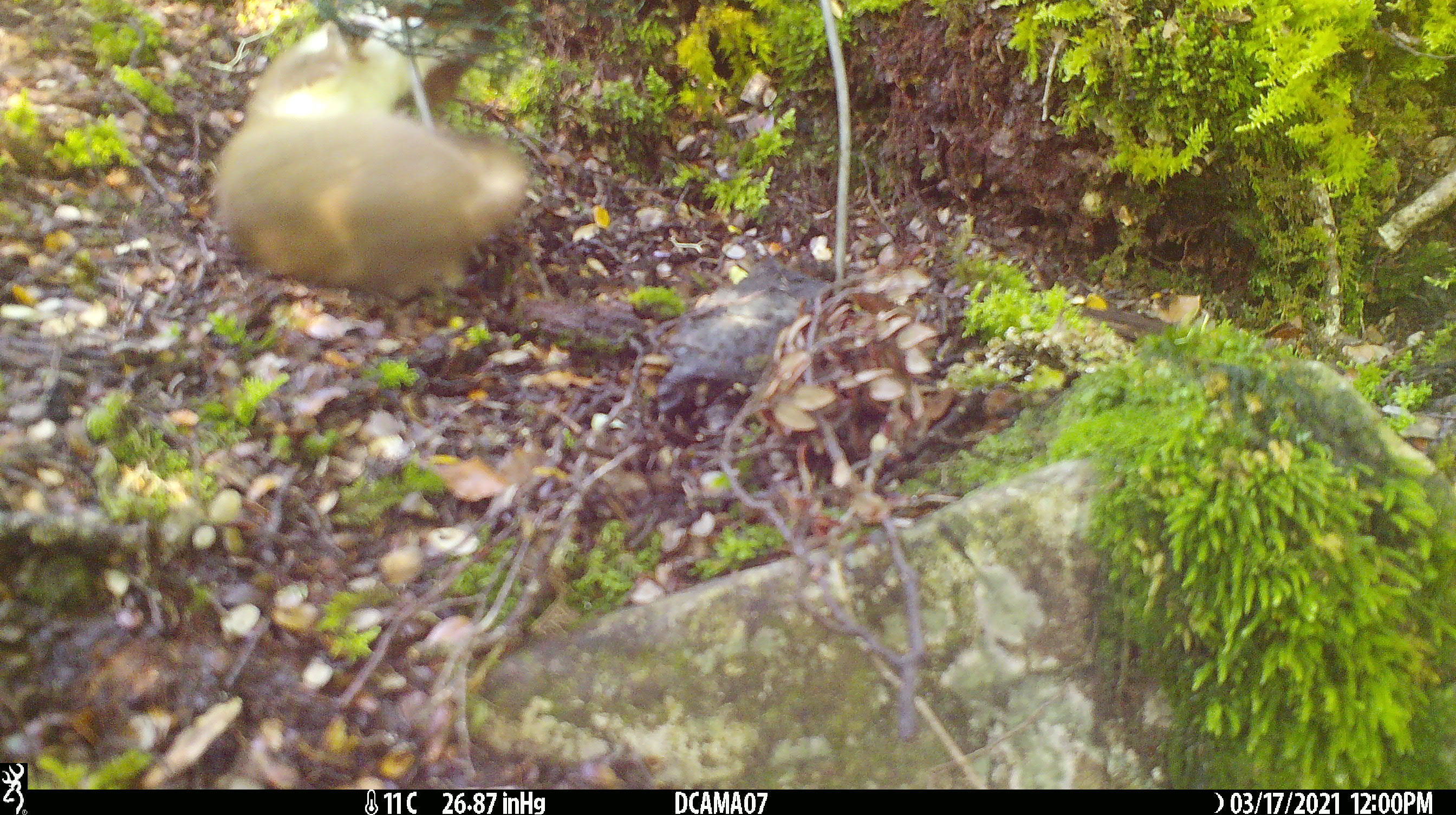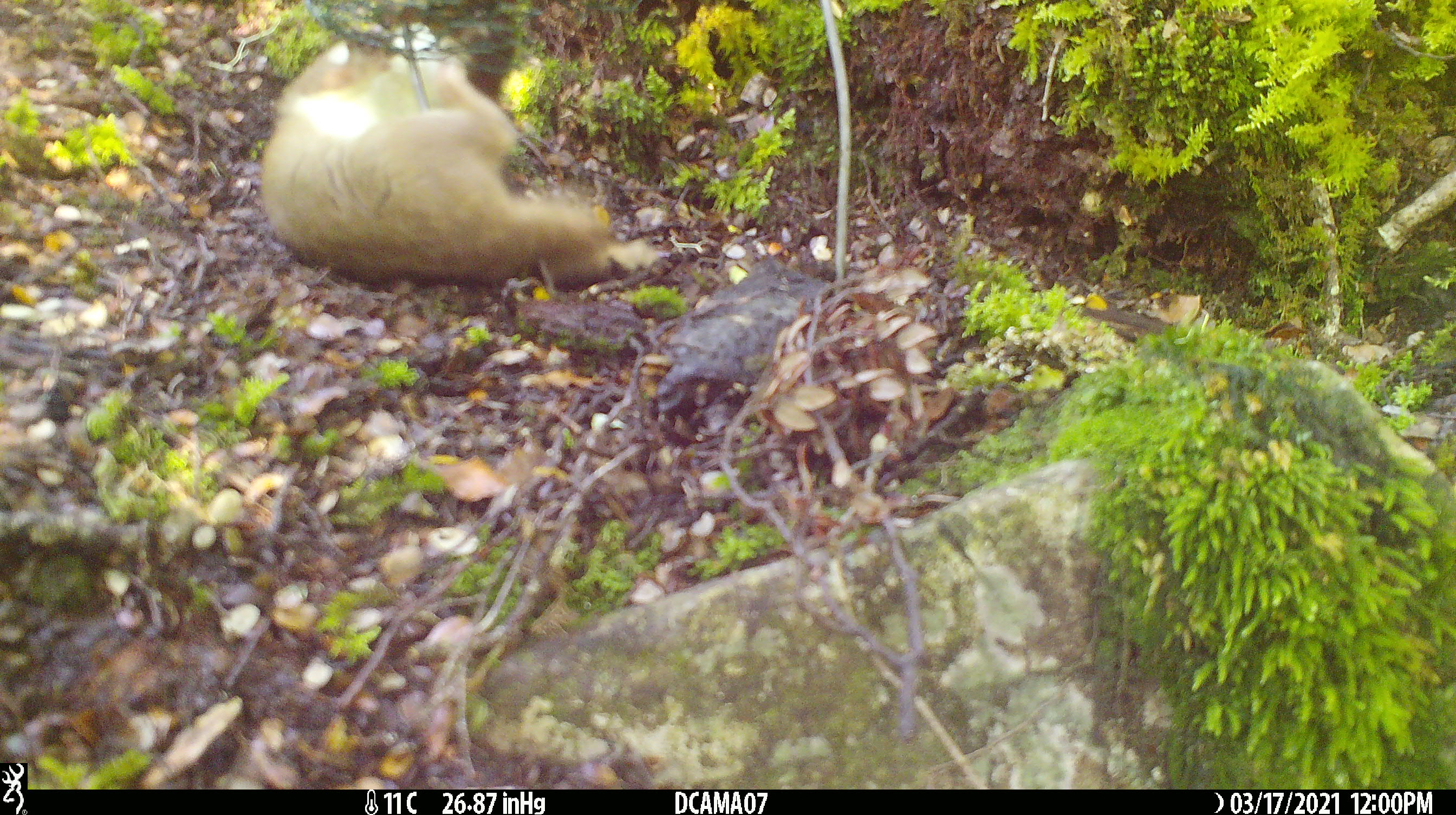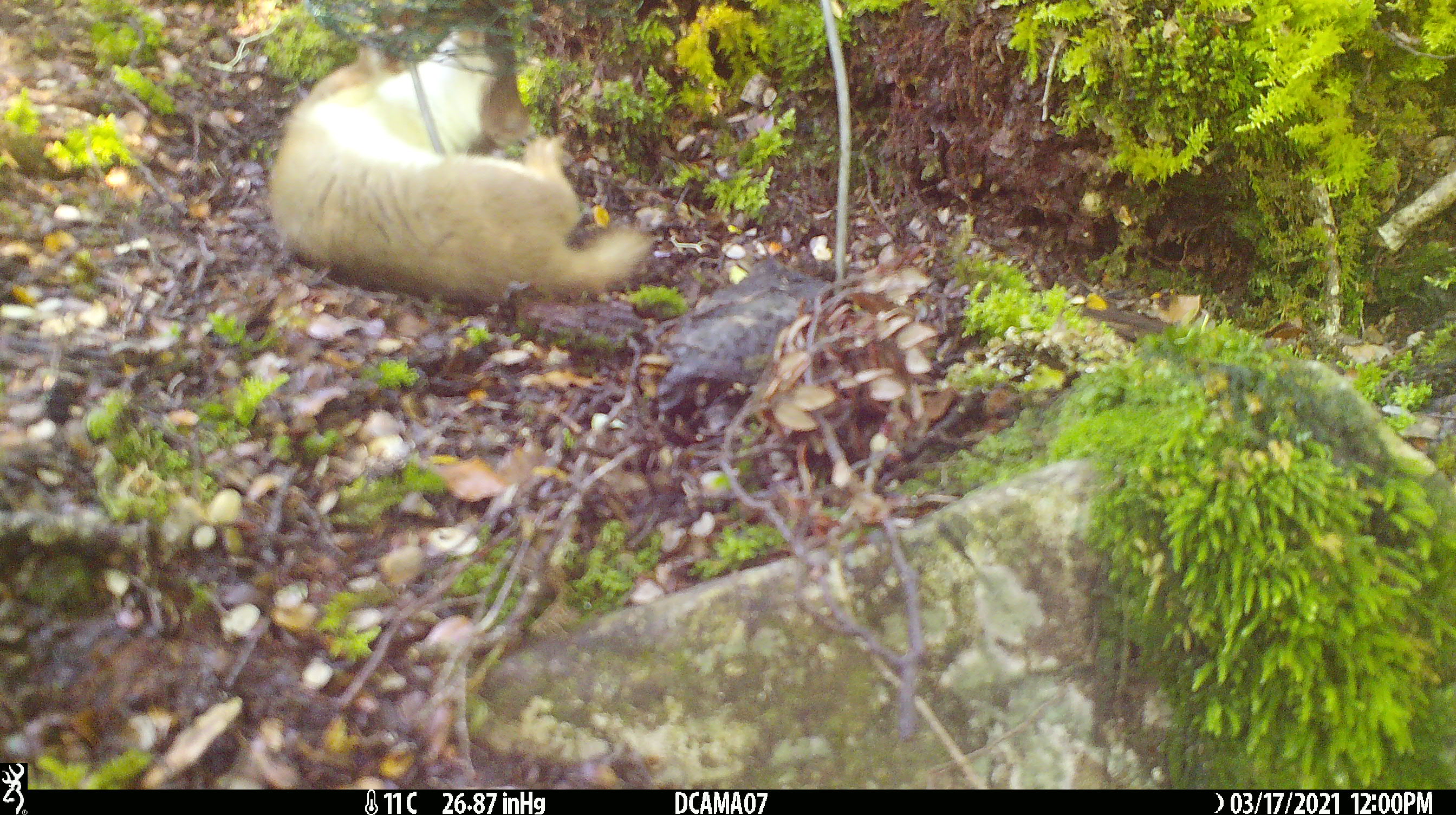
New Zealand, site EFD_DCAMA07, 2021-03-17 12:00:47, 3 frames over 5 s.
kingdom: Animalia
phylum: Chordata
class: Mammalia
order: Carnivora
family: Mustelidae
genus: Mustela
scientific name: Mustela erminea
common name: stoat